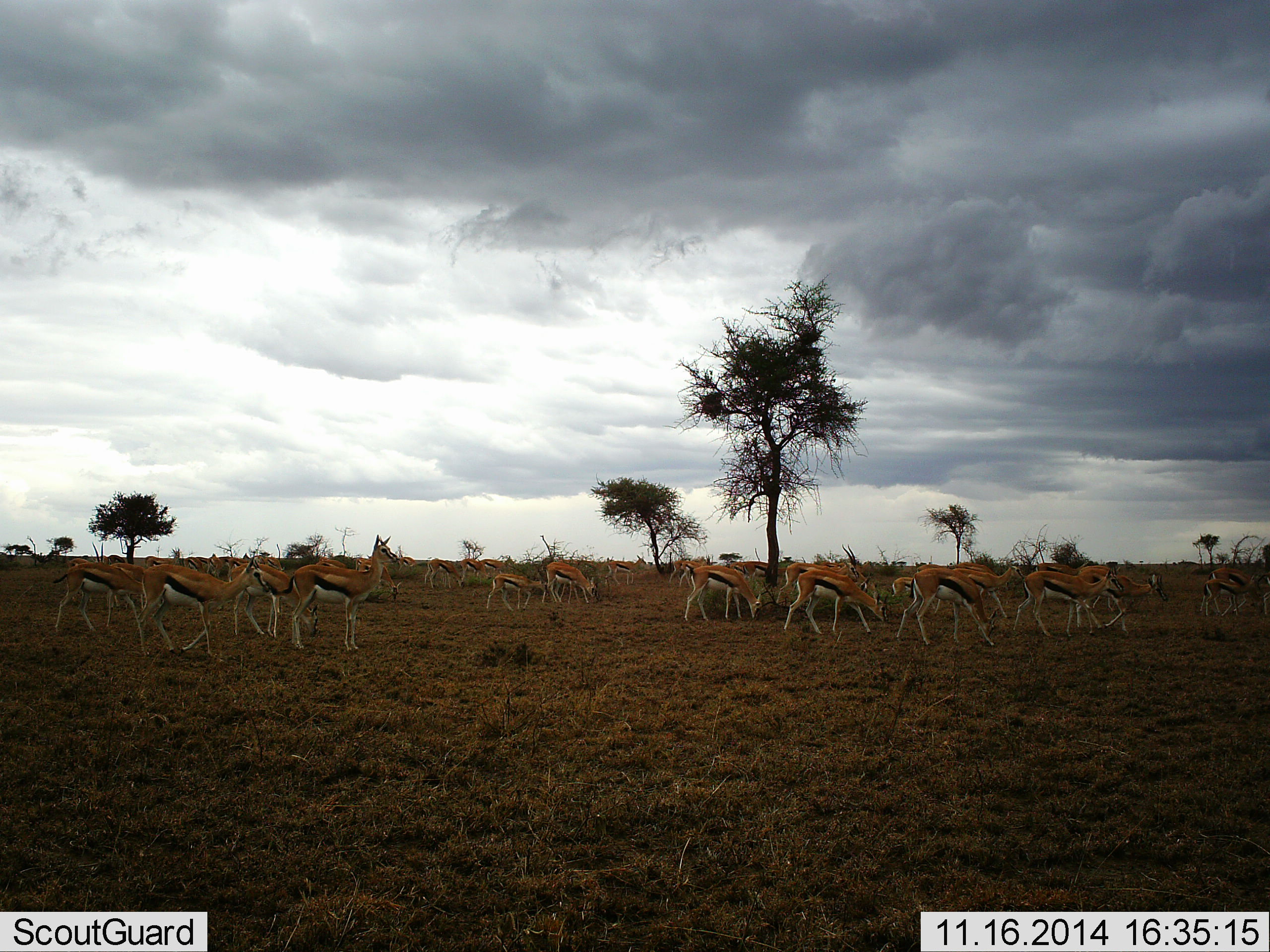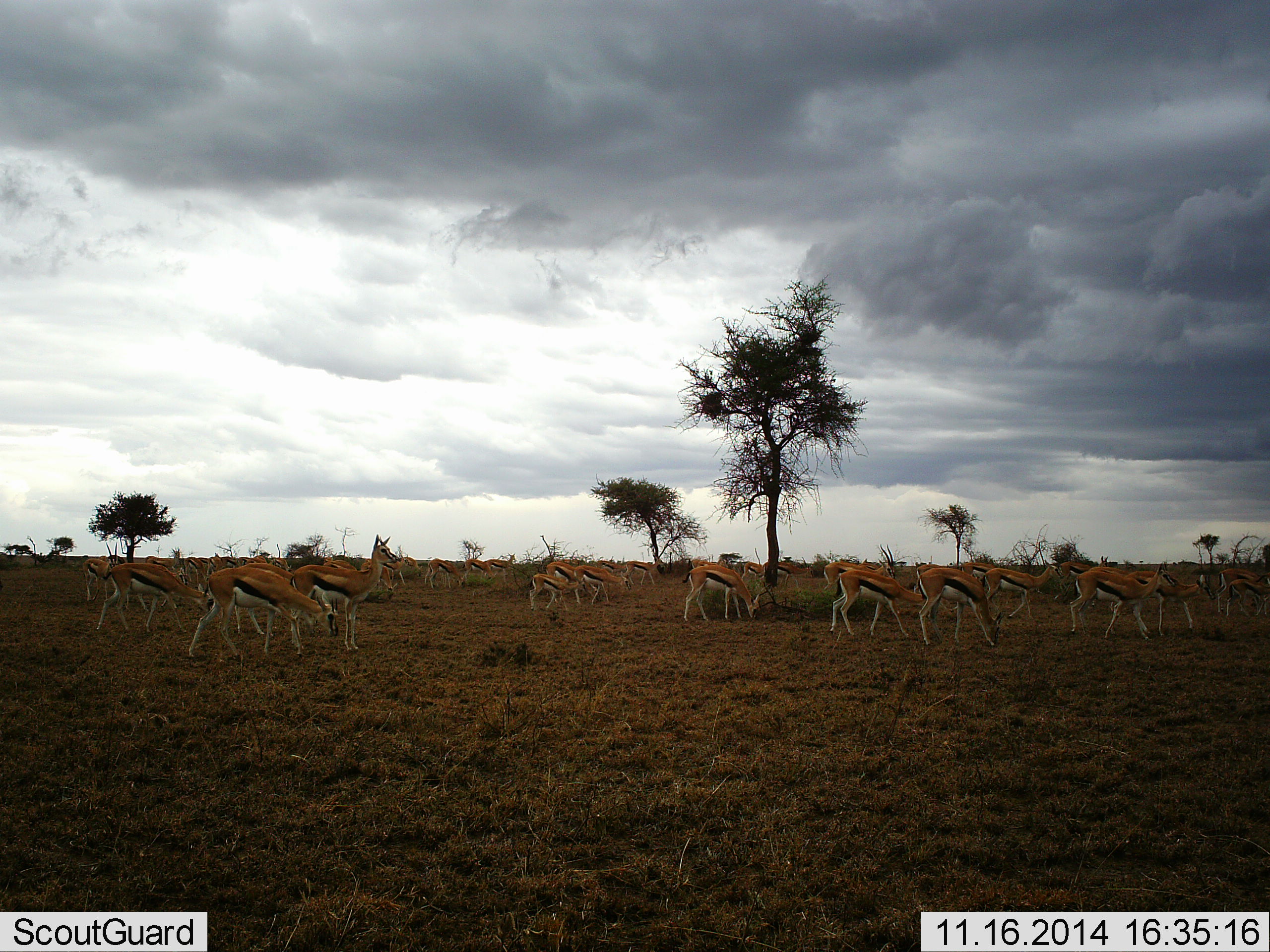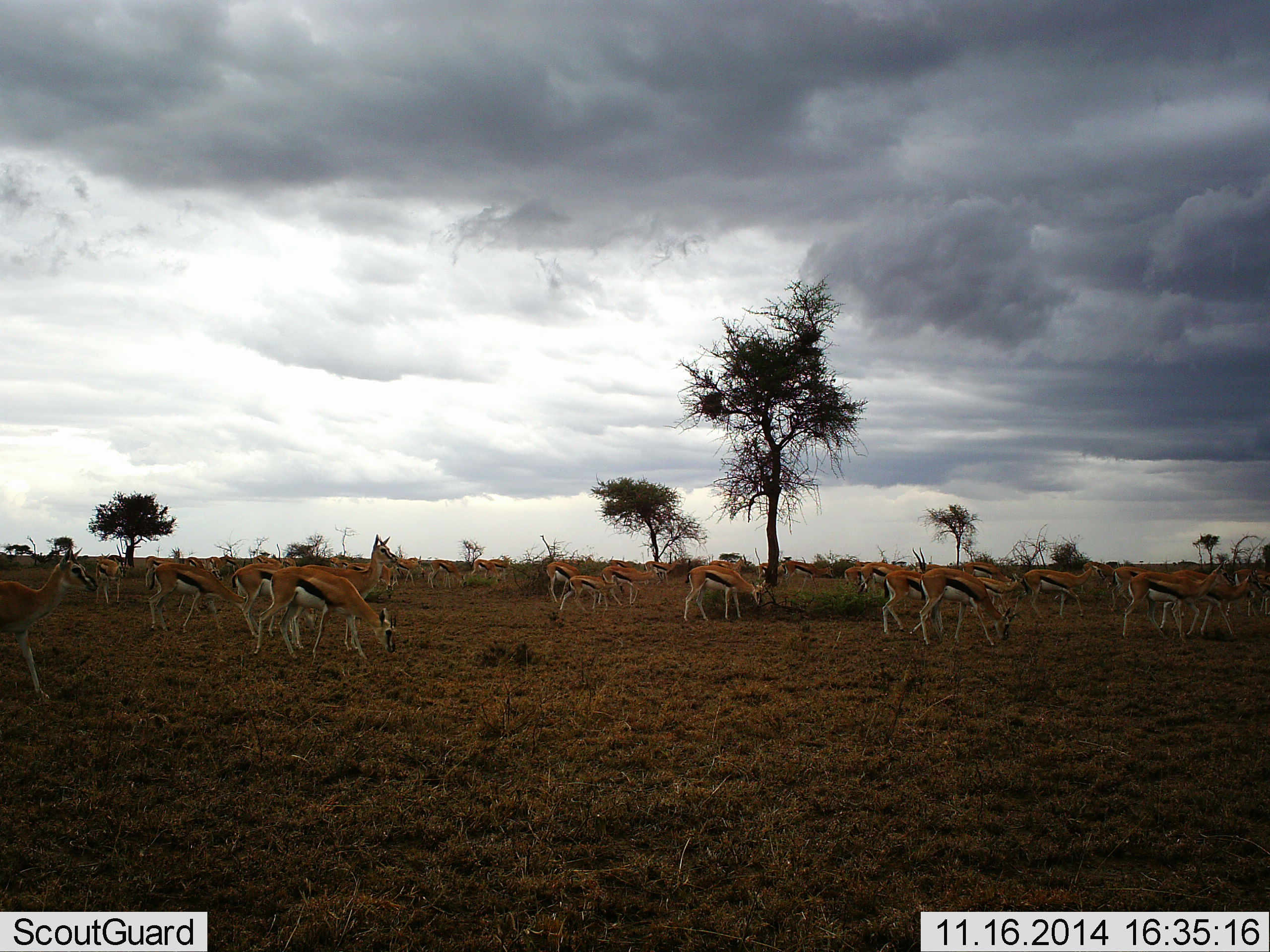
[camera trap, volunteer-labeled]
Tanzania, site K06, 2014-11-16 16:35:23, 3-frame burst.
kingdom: Animalia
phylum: Chordata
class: Mammalia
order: Artiodactyla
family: Bovidae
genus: Eudorcas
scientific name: Eudorcas thomsonii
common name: thomson's gazelle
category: gazellethomsons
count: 11-50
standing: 50%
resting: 0%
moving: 70%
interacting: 10%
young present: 30%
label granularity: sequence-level